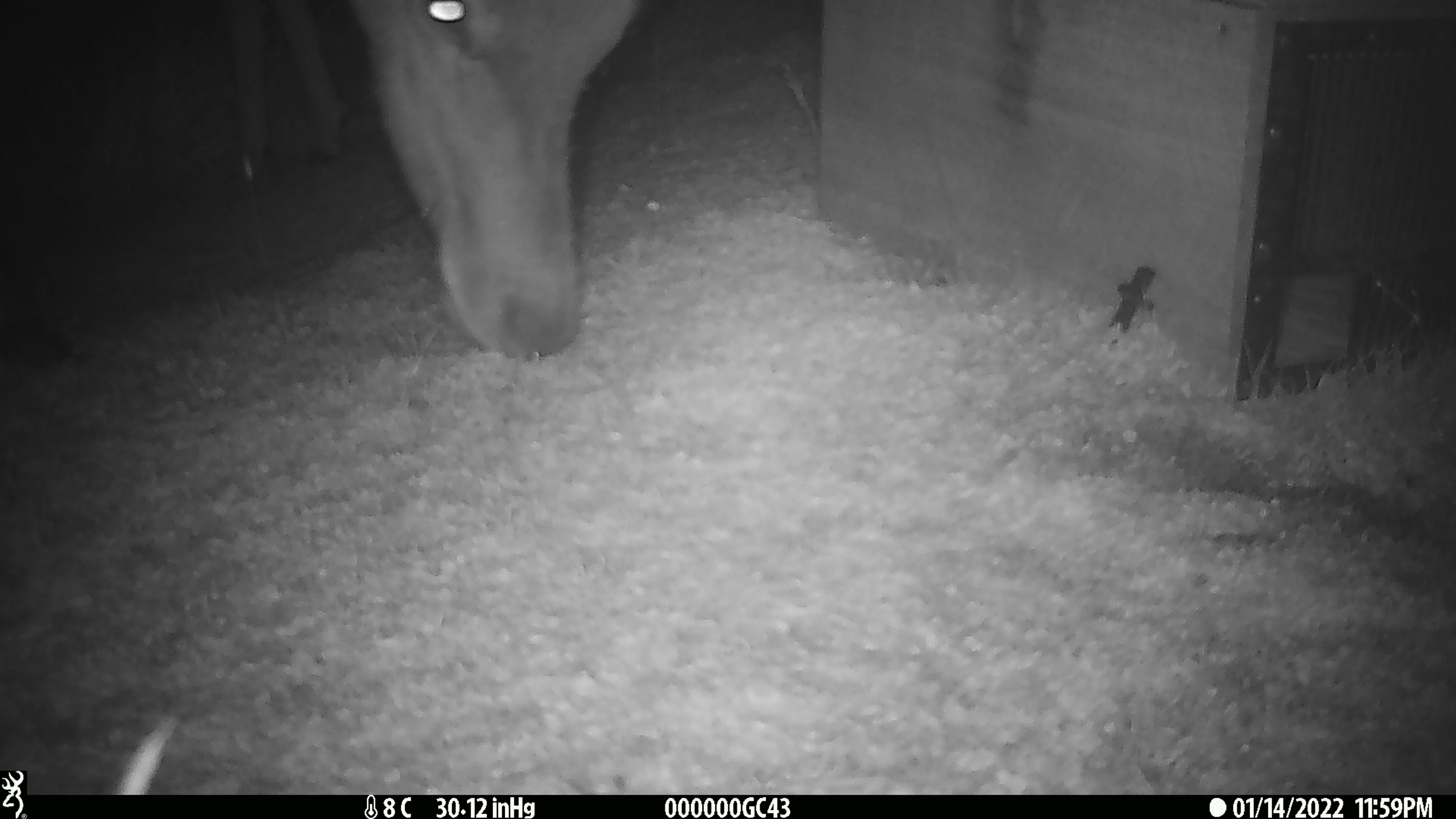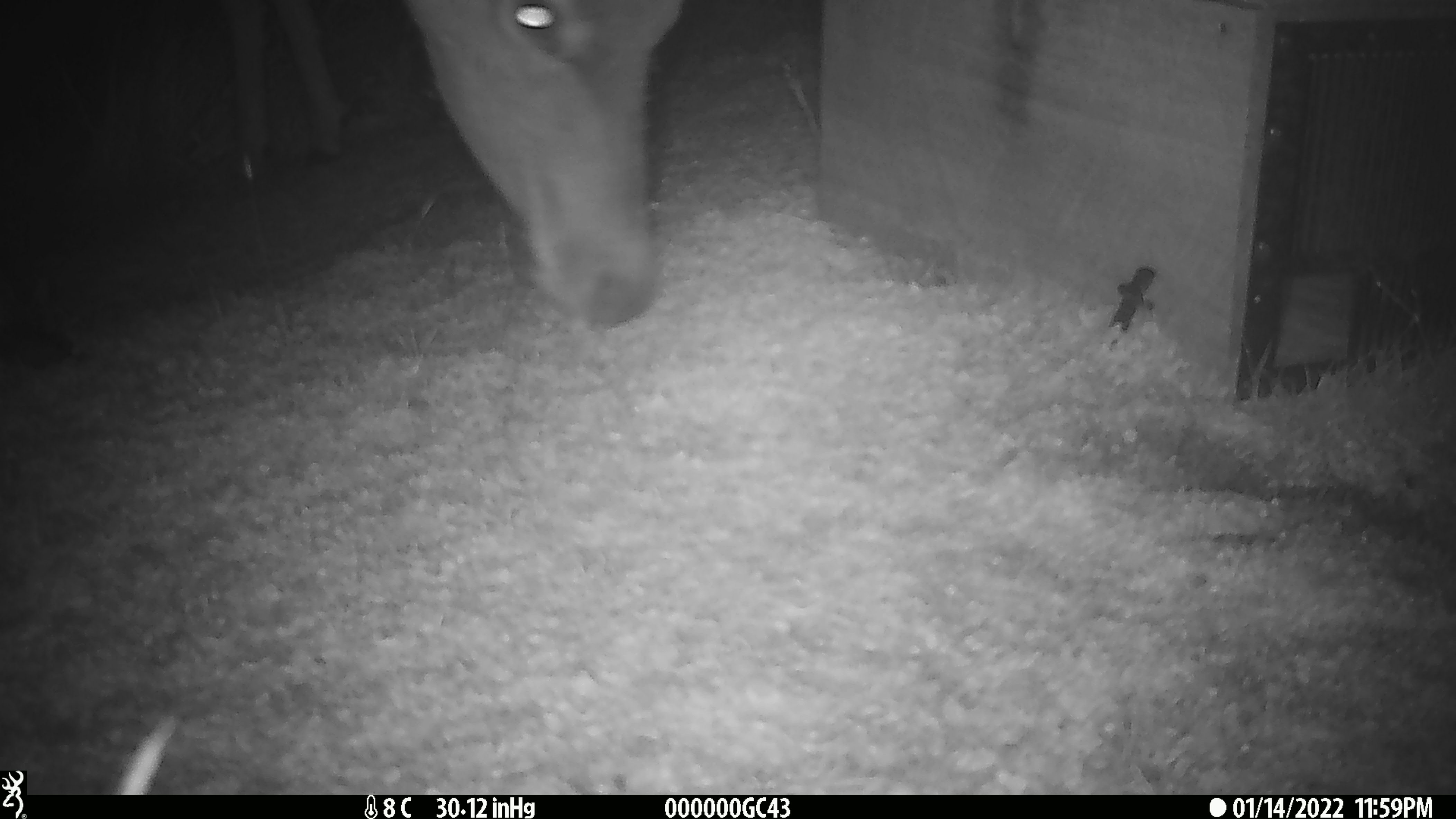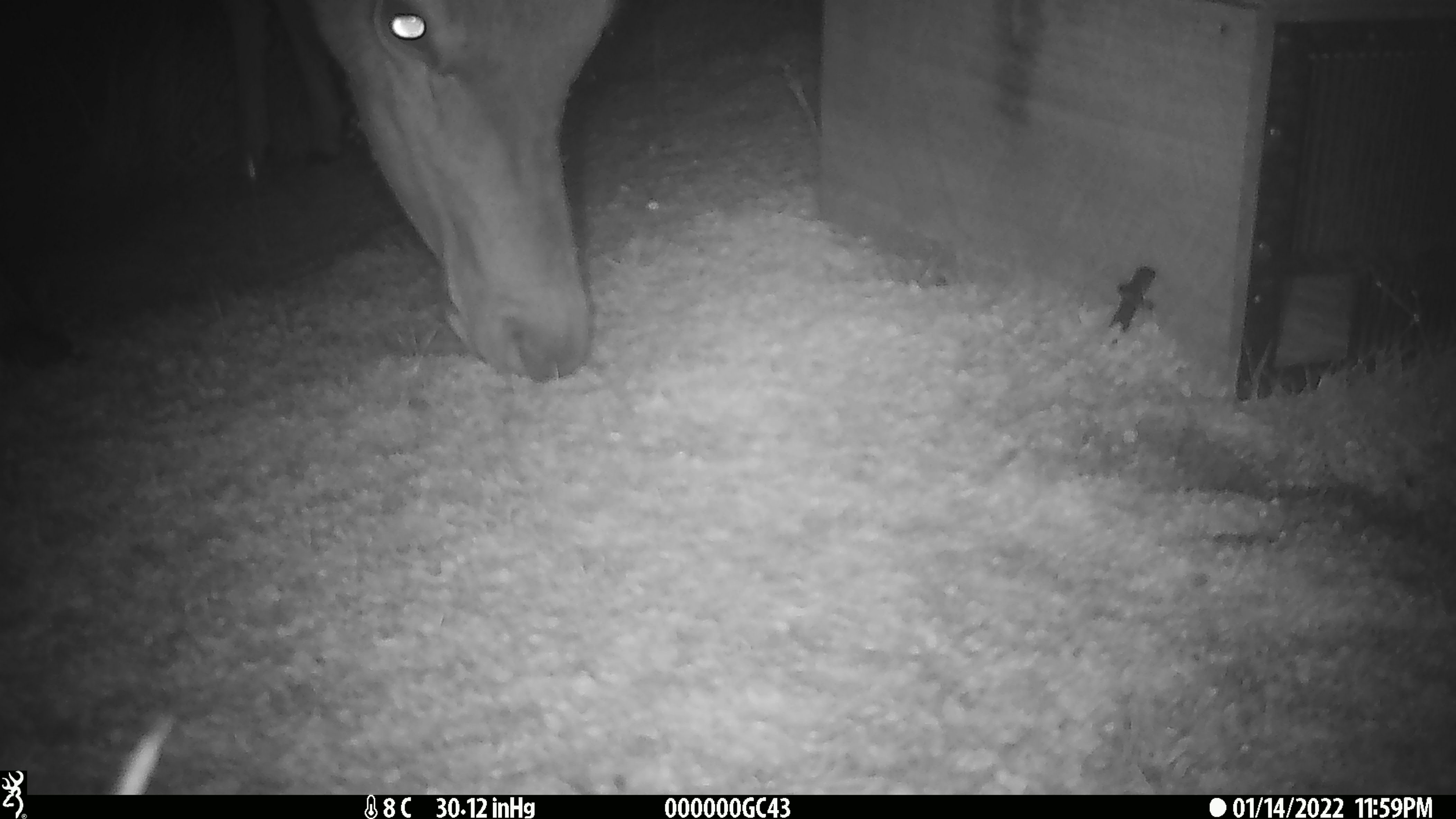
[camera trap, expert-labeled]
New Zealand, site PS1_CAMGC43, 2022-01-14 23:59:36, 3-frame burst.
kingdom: Animalia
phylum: Chordata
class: Mammalia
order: Artiodactyla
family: Cervidae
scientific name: Cervidae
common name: deer